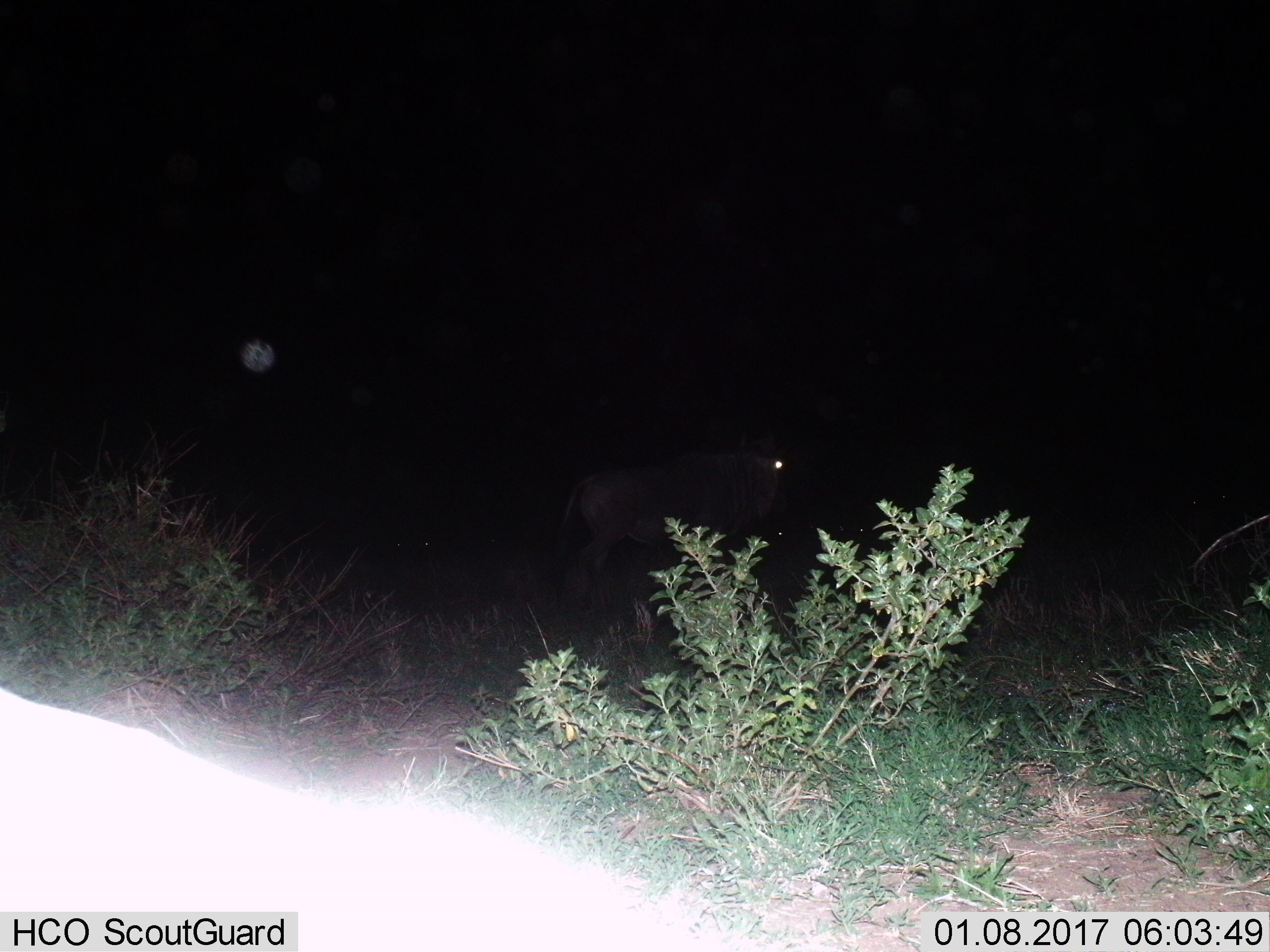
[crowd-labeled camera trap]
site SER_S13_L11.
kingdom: Animalia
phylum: Chordata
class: Mammalia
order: Artiodactyla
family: Bovidae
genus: Connochaetes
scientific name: Connochaetes taurinus taurinus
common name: blue wildebeest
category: wildebeestblue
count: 2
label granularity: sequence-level